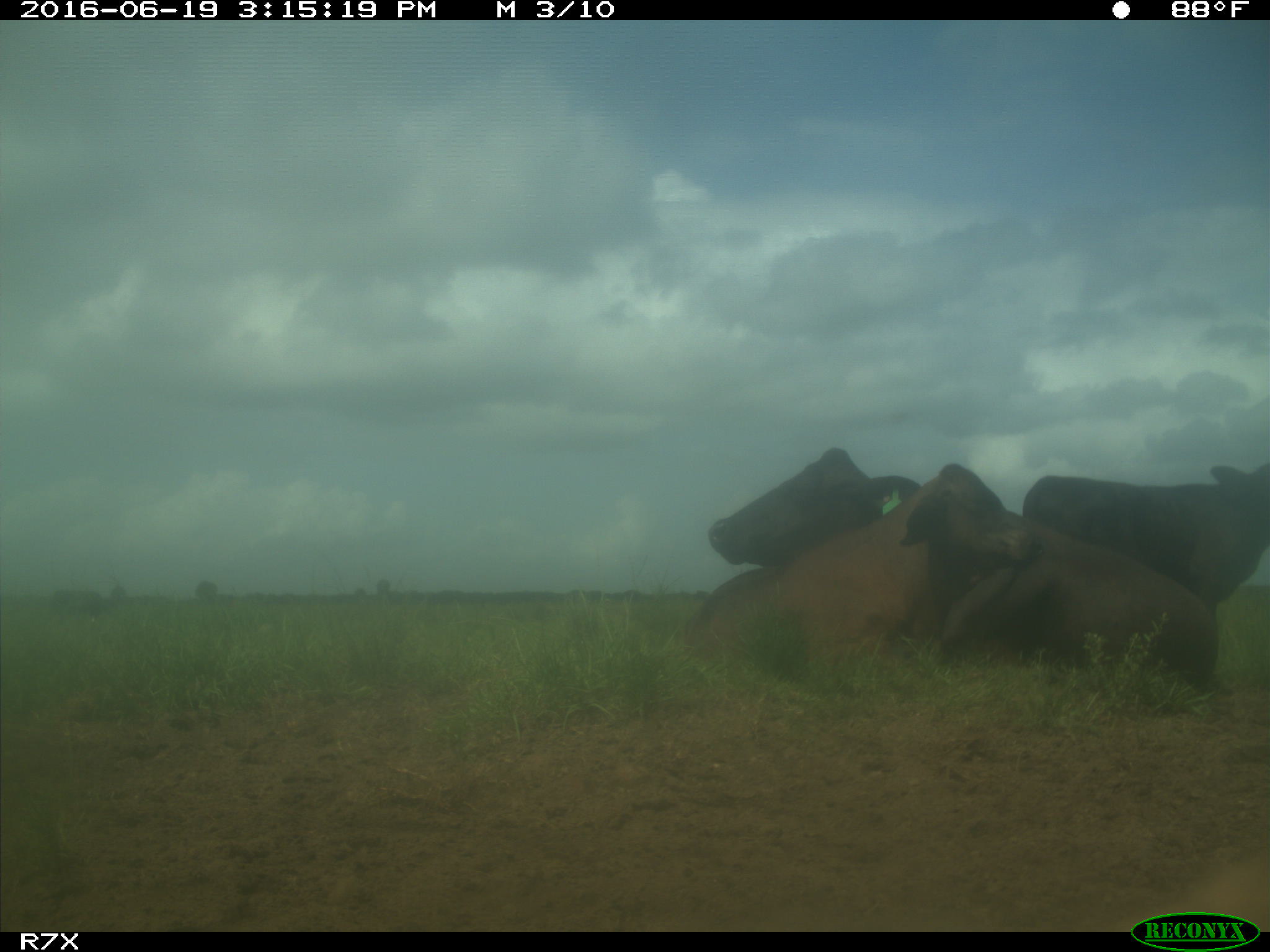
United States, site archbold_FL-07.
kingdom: Animalia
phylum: Chordata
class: Mammalia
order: Artiodactyla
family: Bovidae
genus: Bos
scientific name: Bos taurus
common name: domestic cow